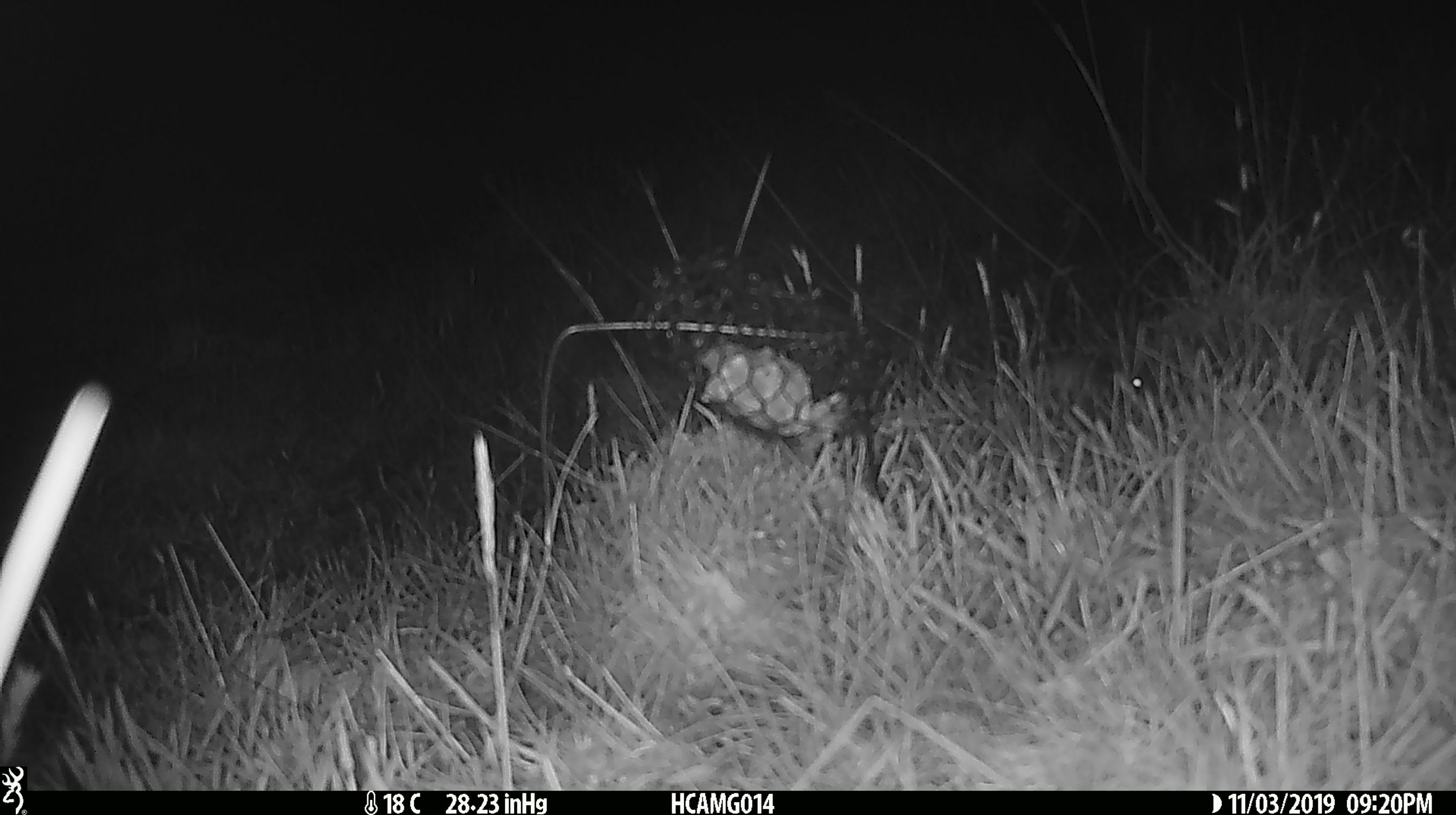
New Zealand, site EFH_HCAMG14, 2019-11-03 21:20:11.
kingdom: Animalia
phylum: Chordata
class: Mammalia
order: Rodentia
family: Muridae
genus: Mus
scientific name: Mus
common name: mouse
Mouse (Mus).